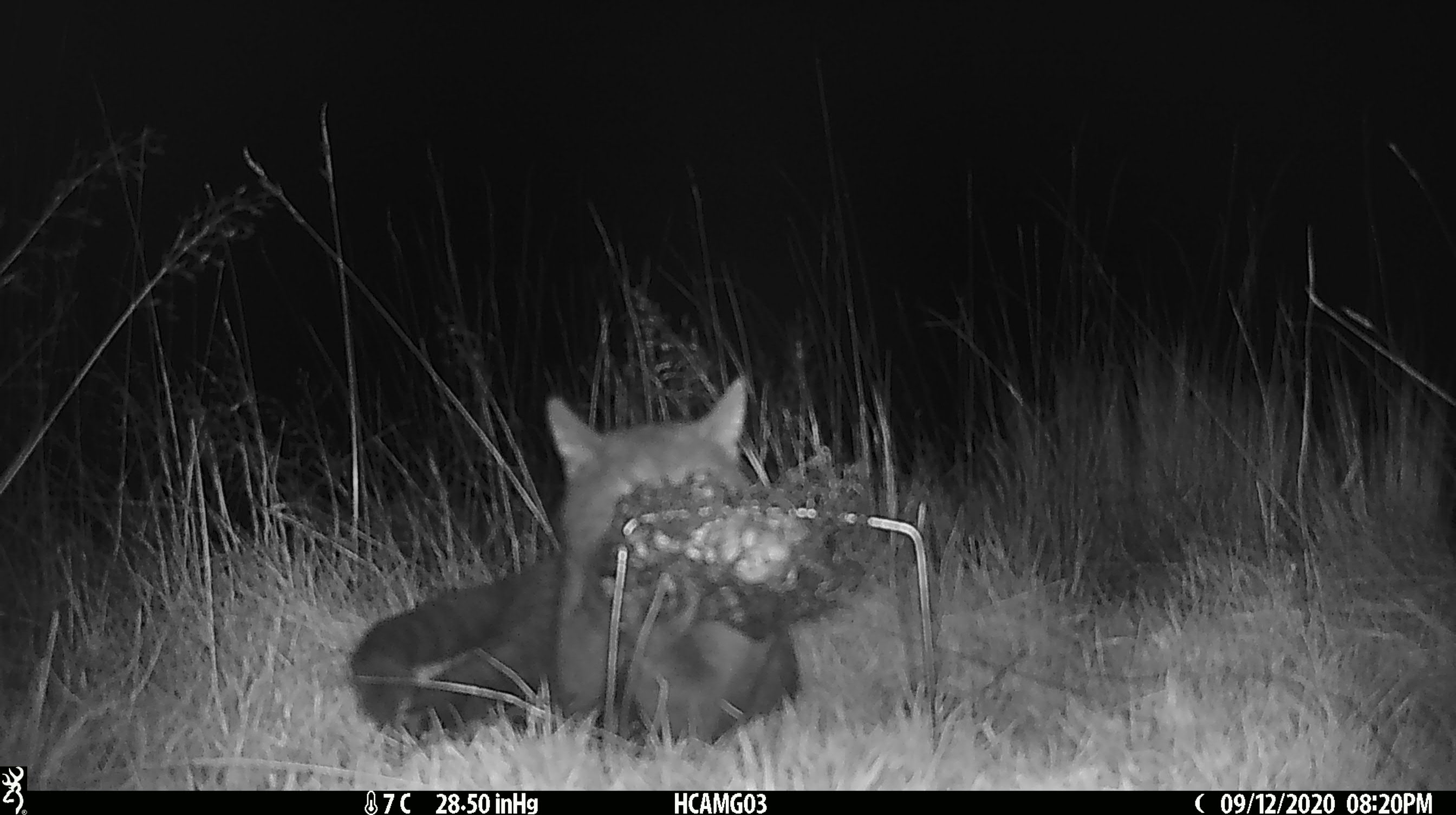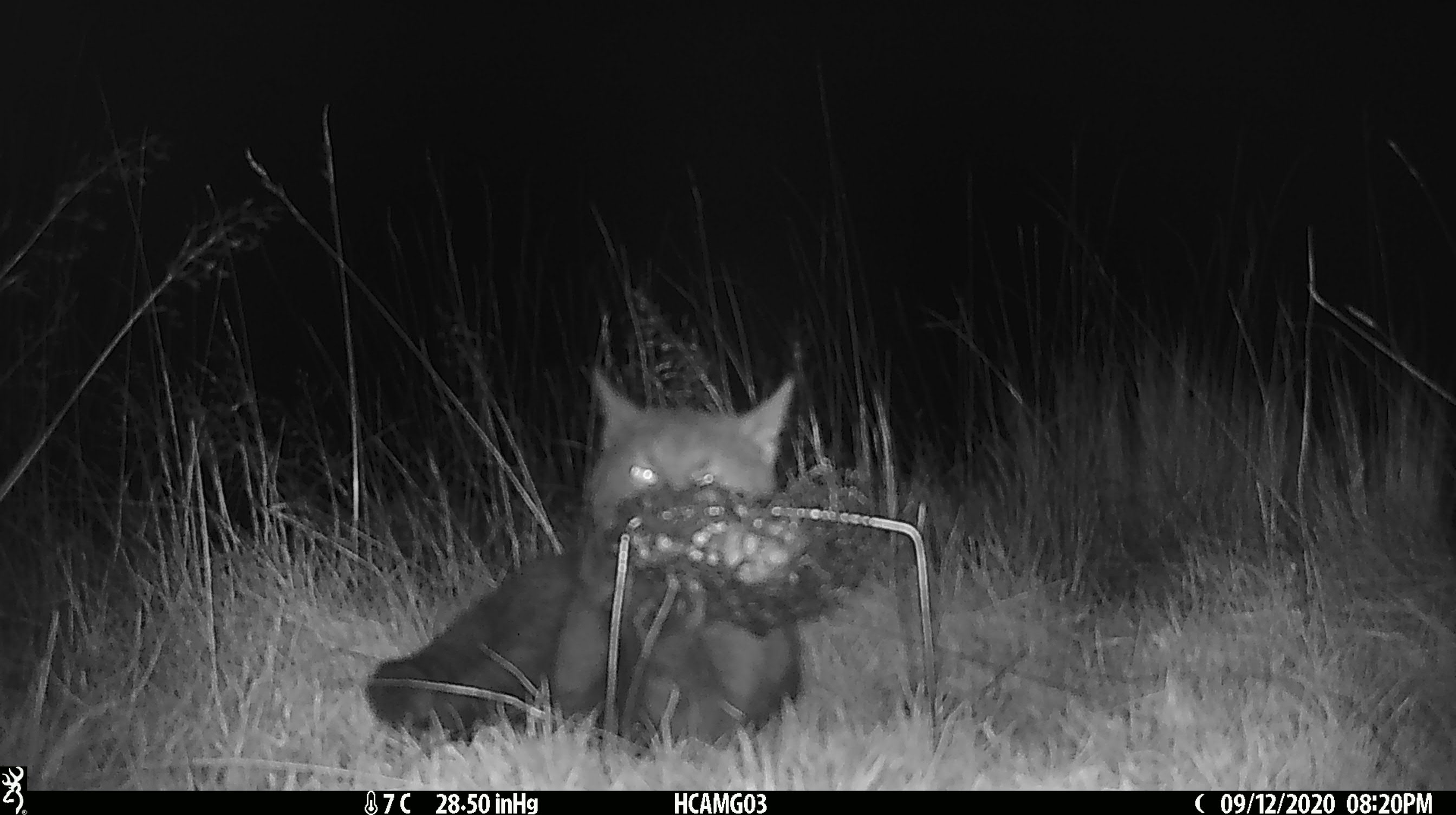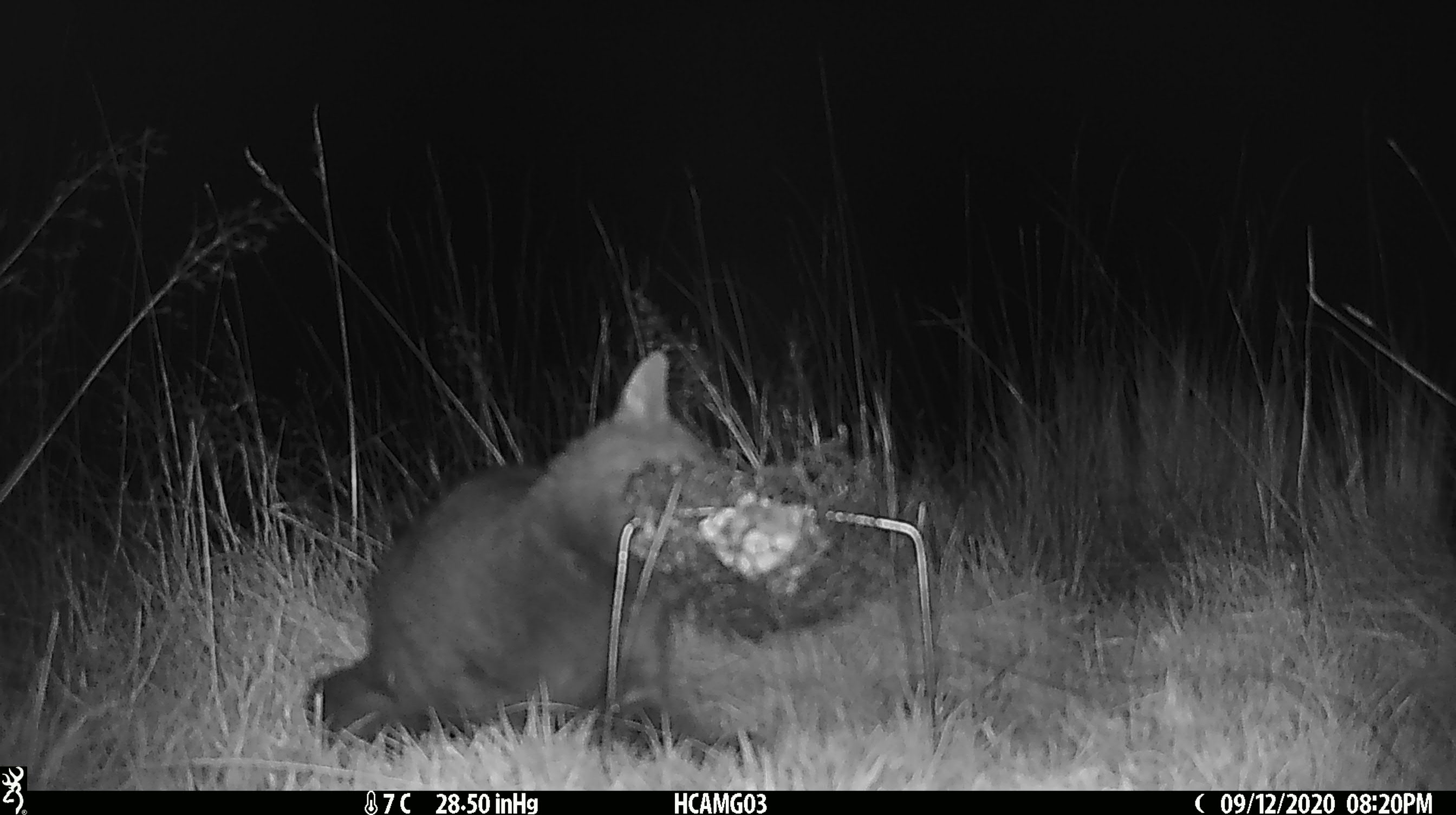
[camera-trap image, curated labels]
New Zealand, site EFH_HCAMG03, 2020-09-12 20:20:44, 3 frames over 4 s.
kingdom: Animalia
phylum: Chordata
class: Mammalia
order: Carnivora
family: Felidae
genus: Felis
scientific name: Felis catus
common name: domestic cat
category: cat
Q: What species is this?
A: Cat (domestic cat) (Felis catus).